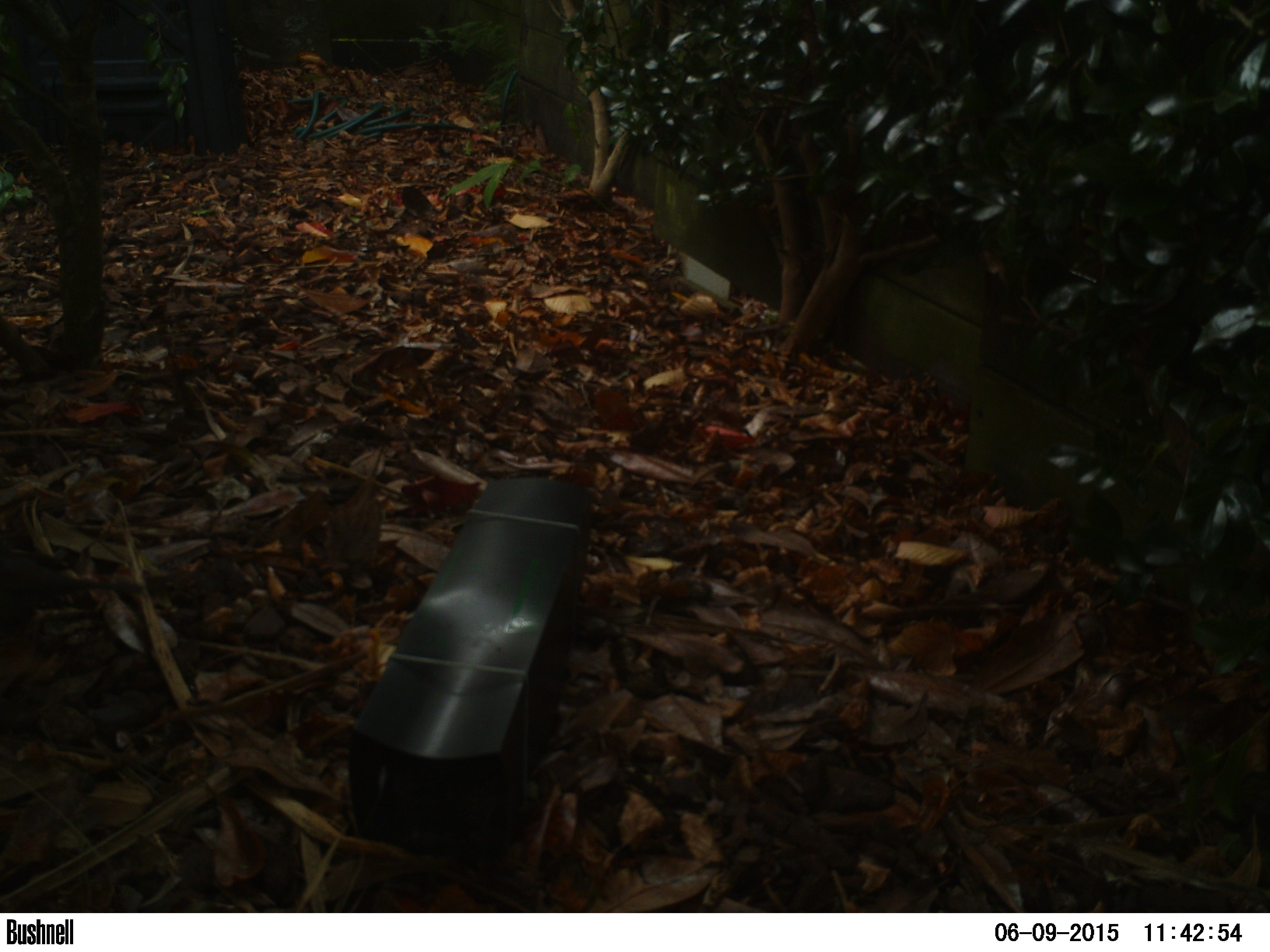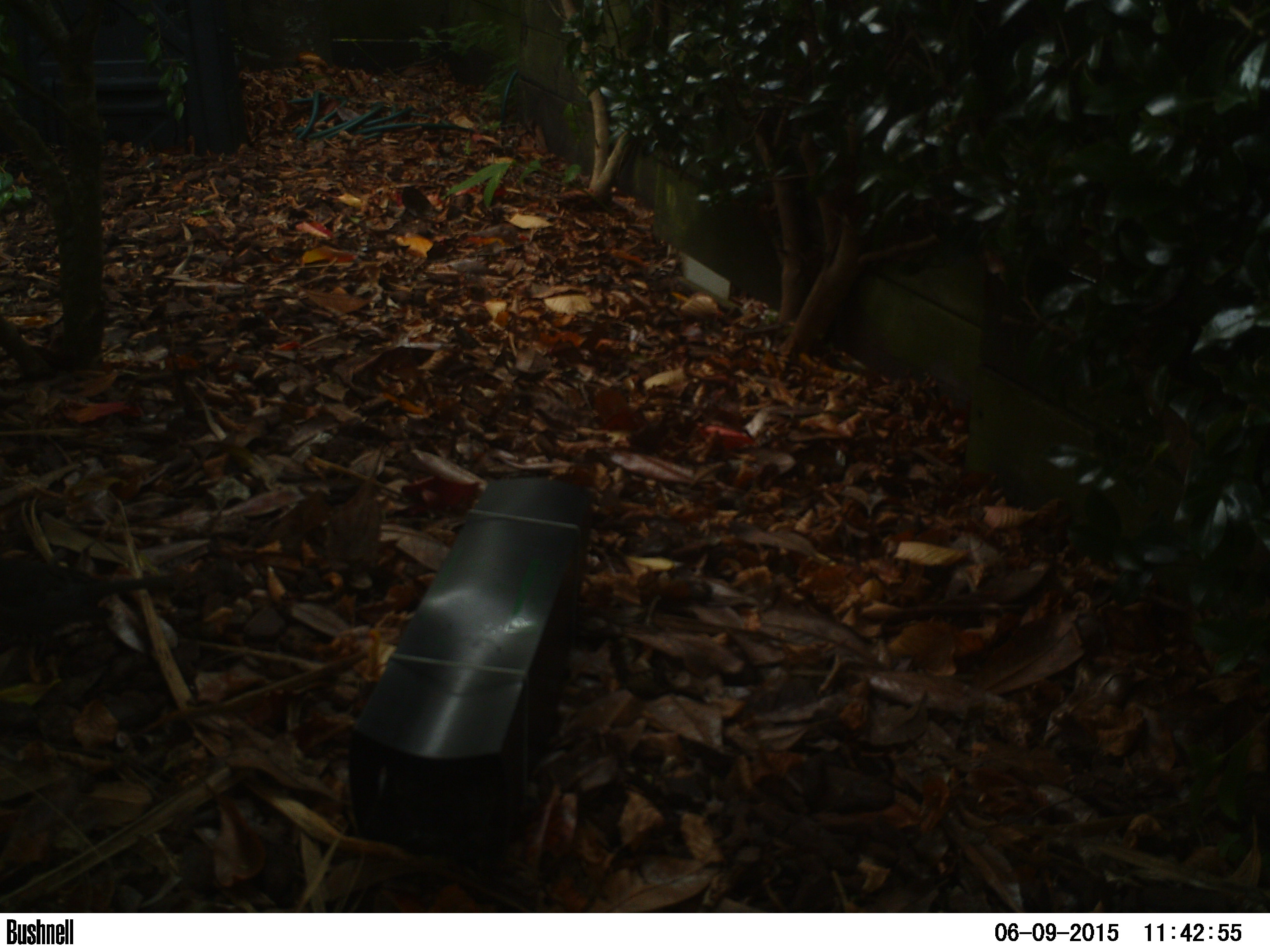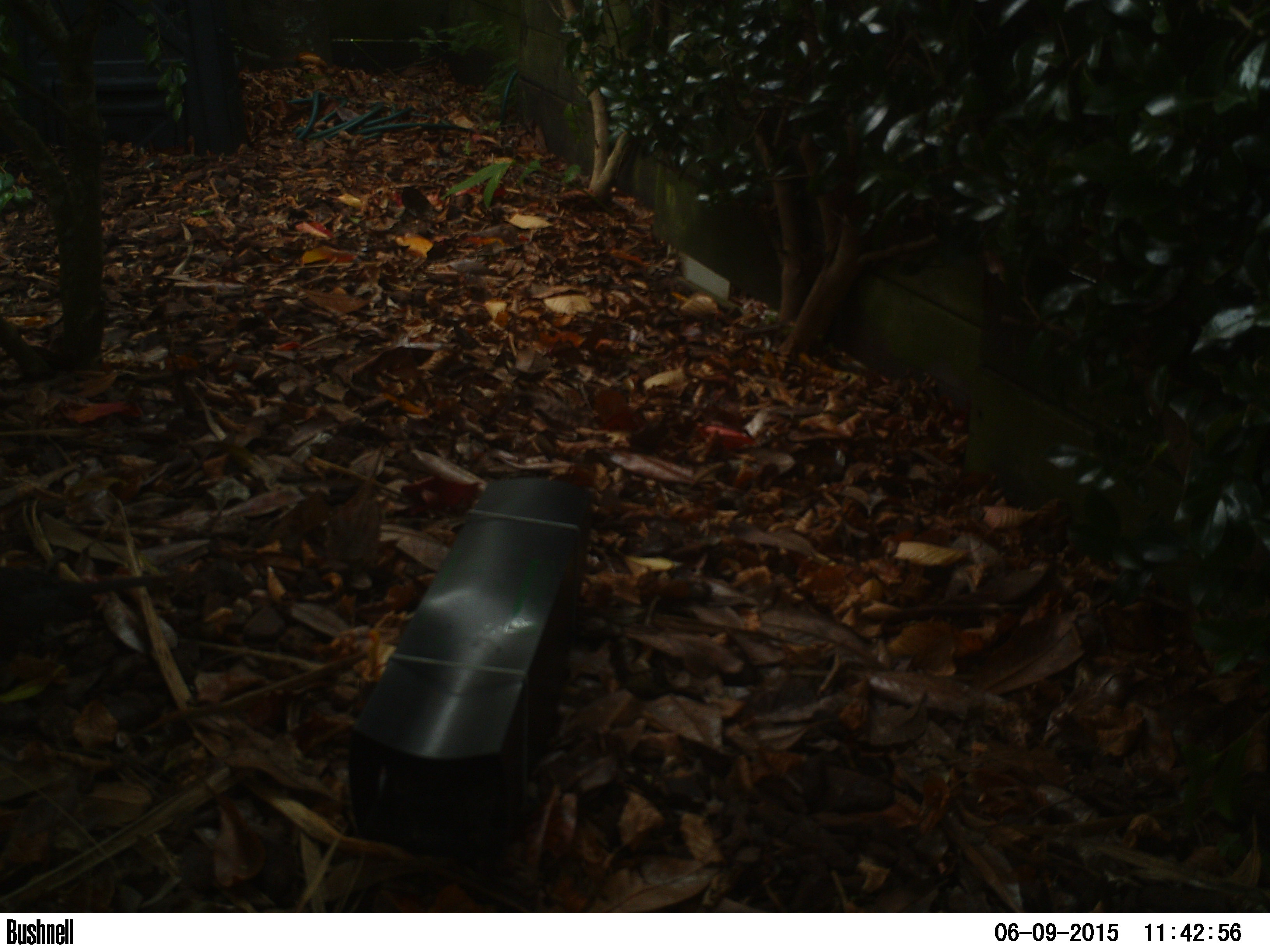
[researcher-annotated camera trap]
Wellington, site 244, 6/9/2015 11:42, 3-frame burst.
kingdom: Animalia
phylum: Chordata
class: Aves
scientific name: Aves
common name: bird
Bird (Aves).